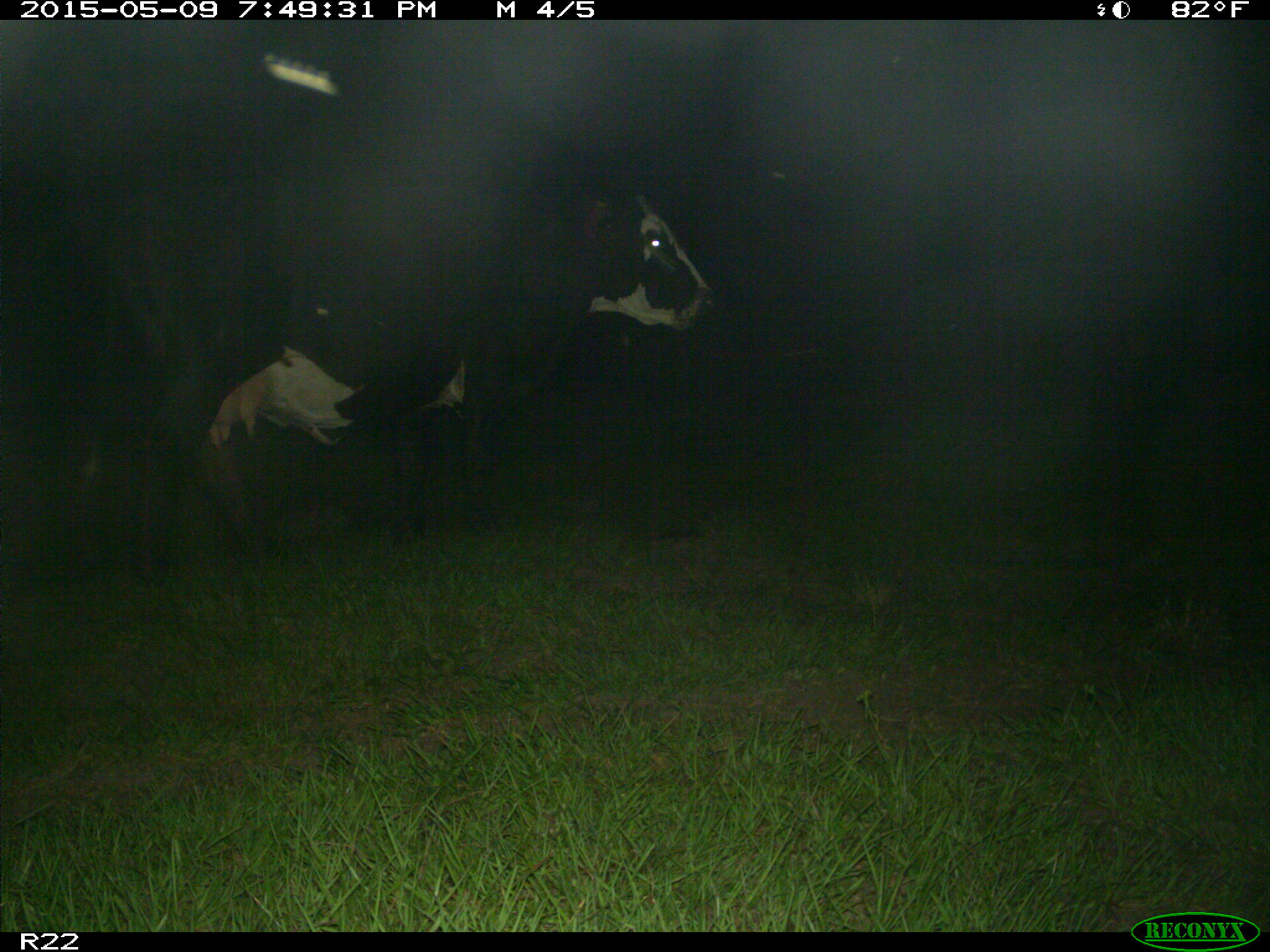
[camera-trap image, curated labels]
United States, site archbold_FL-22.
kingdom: Animalia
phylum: Chordata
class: Mammalia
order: Artiodactyla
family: Bovidae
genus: Bos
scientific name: Bos taurus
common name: domestic cow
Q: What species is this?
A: Bos taurus (domestic cow).